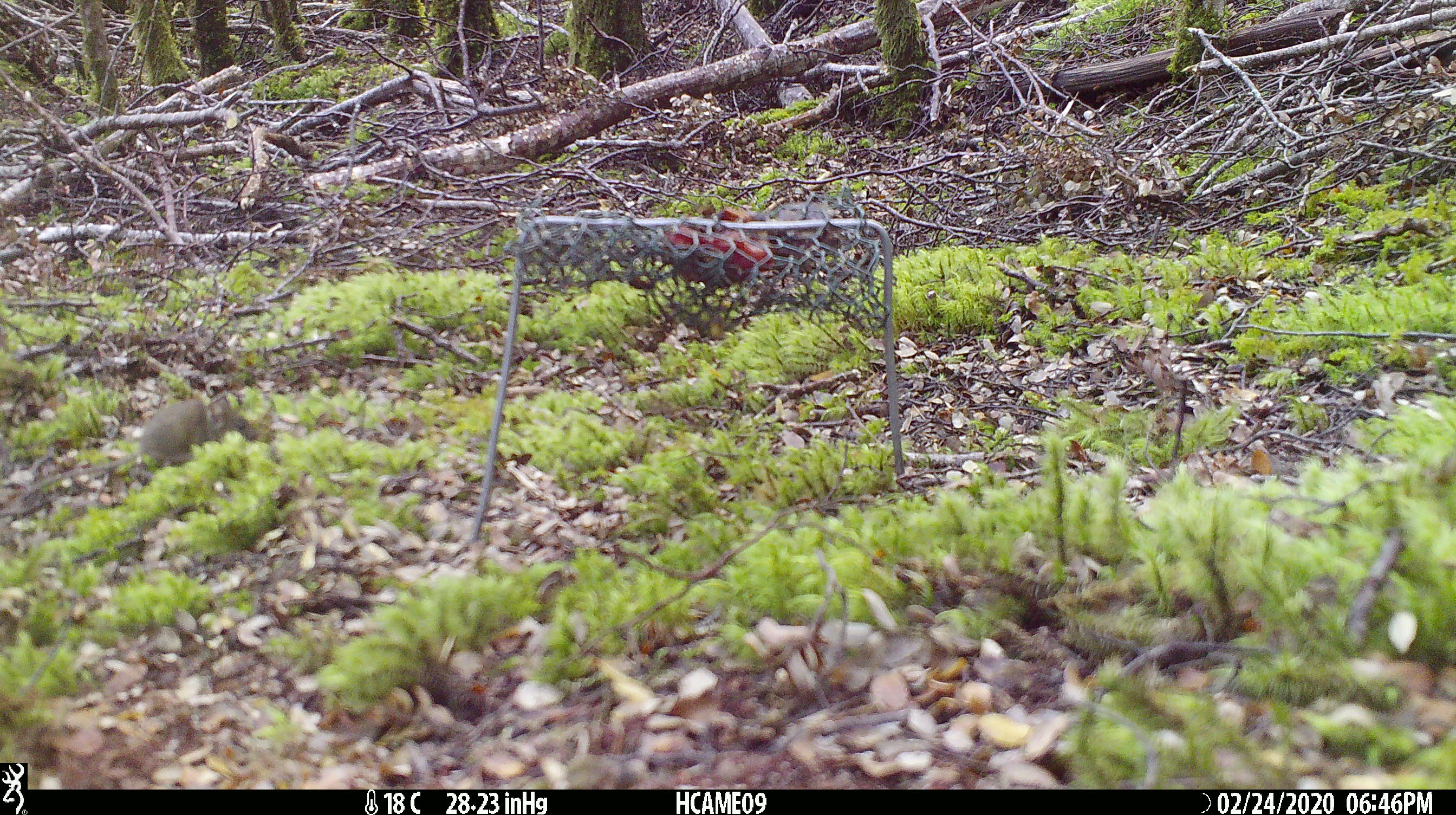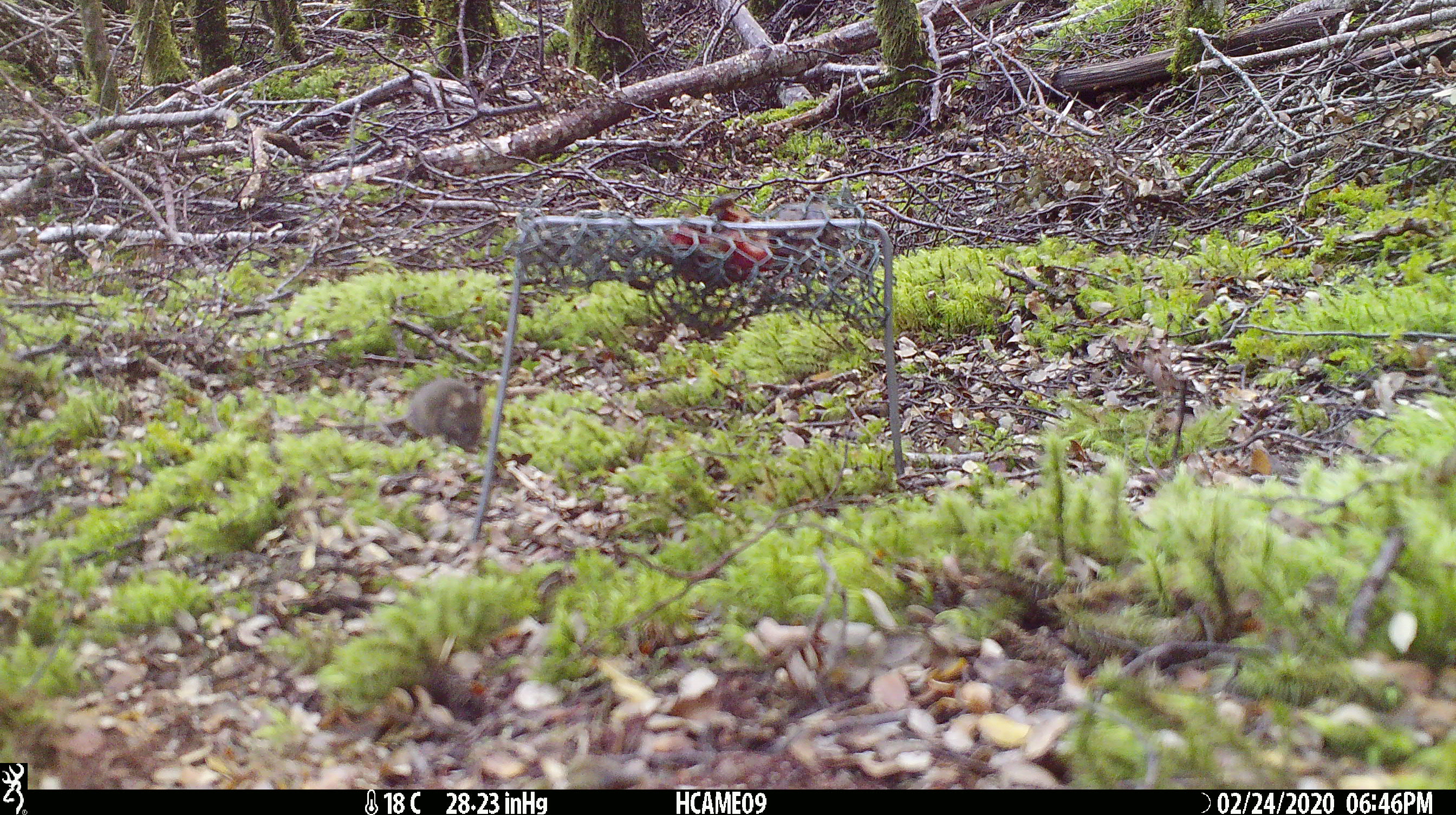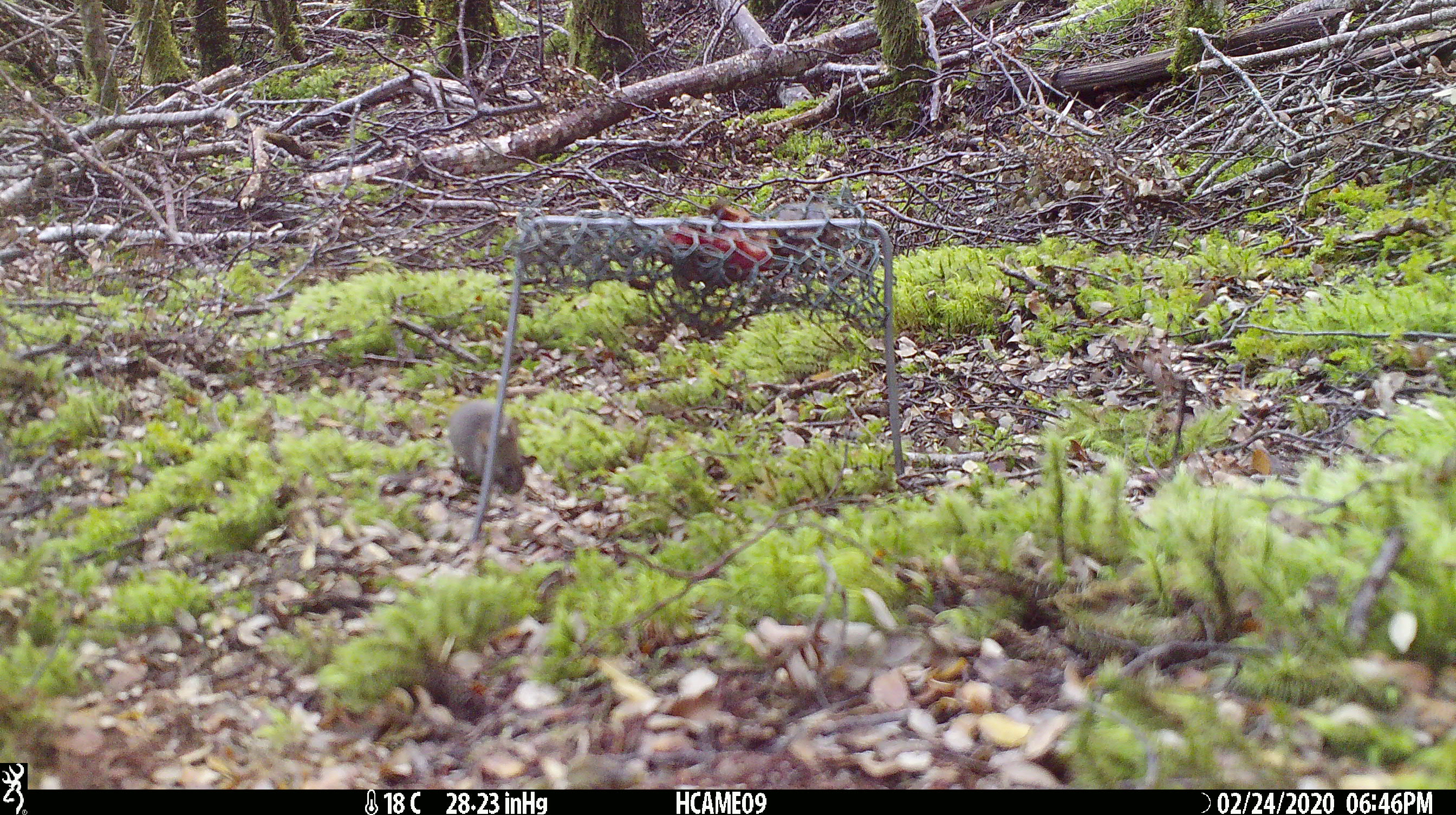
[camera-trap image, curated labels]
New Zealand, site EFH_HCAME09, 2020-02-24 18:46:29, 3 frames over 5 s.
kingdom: Animalia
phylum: Chordata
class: Mammalia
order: Rodentia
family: Muridae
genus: Mus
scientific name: Mus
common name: mouse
Mouse (Mus).